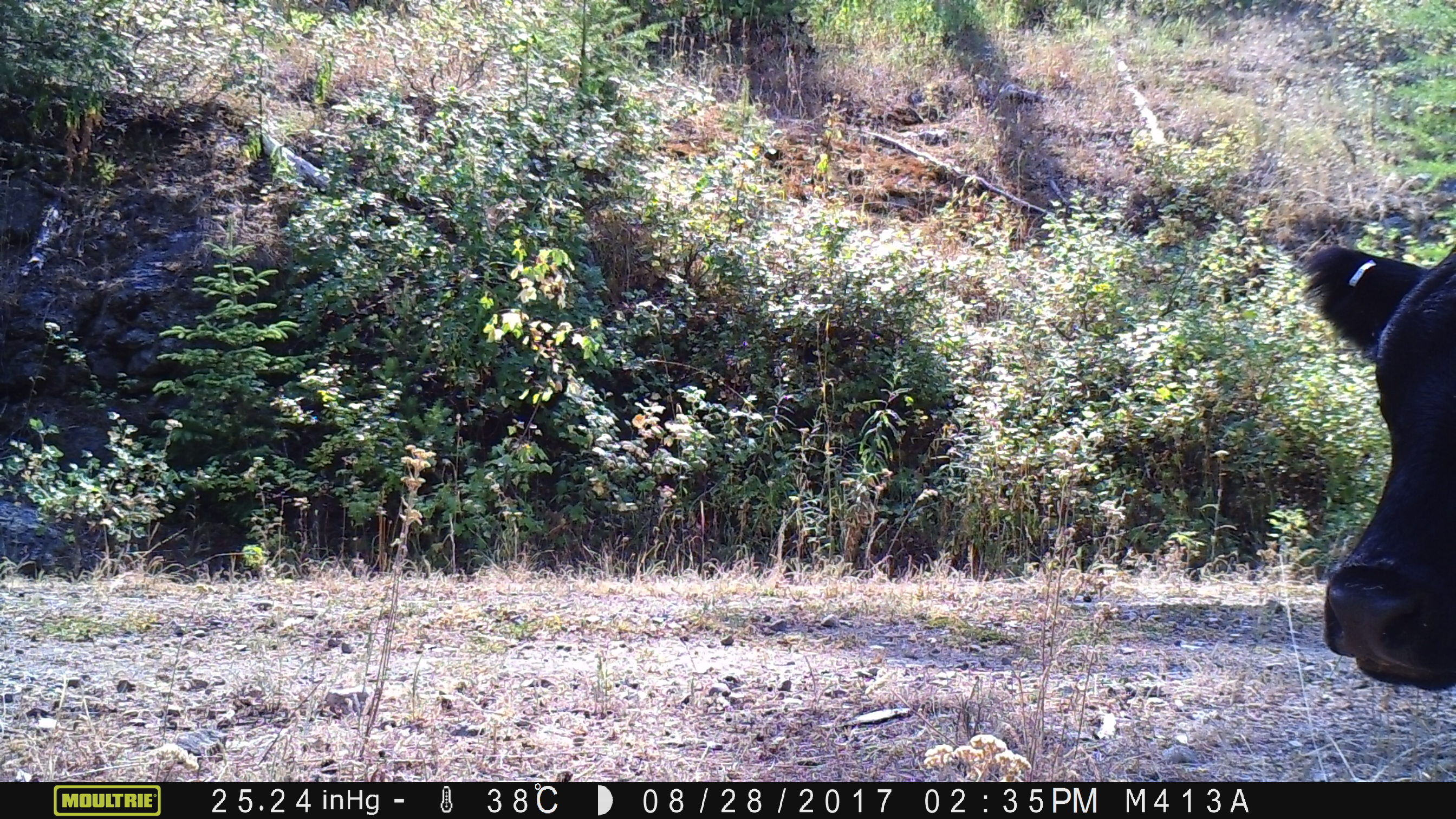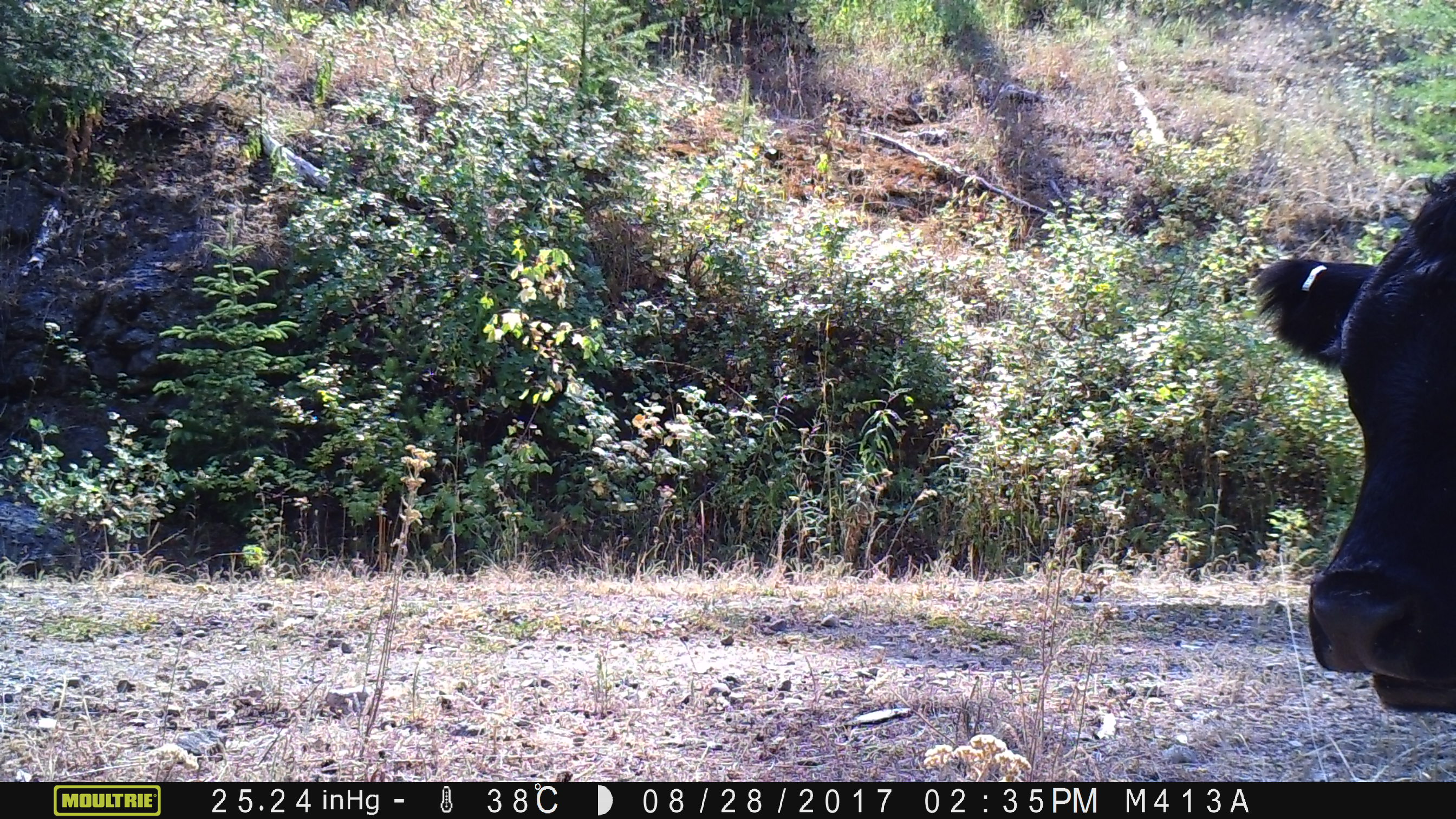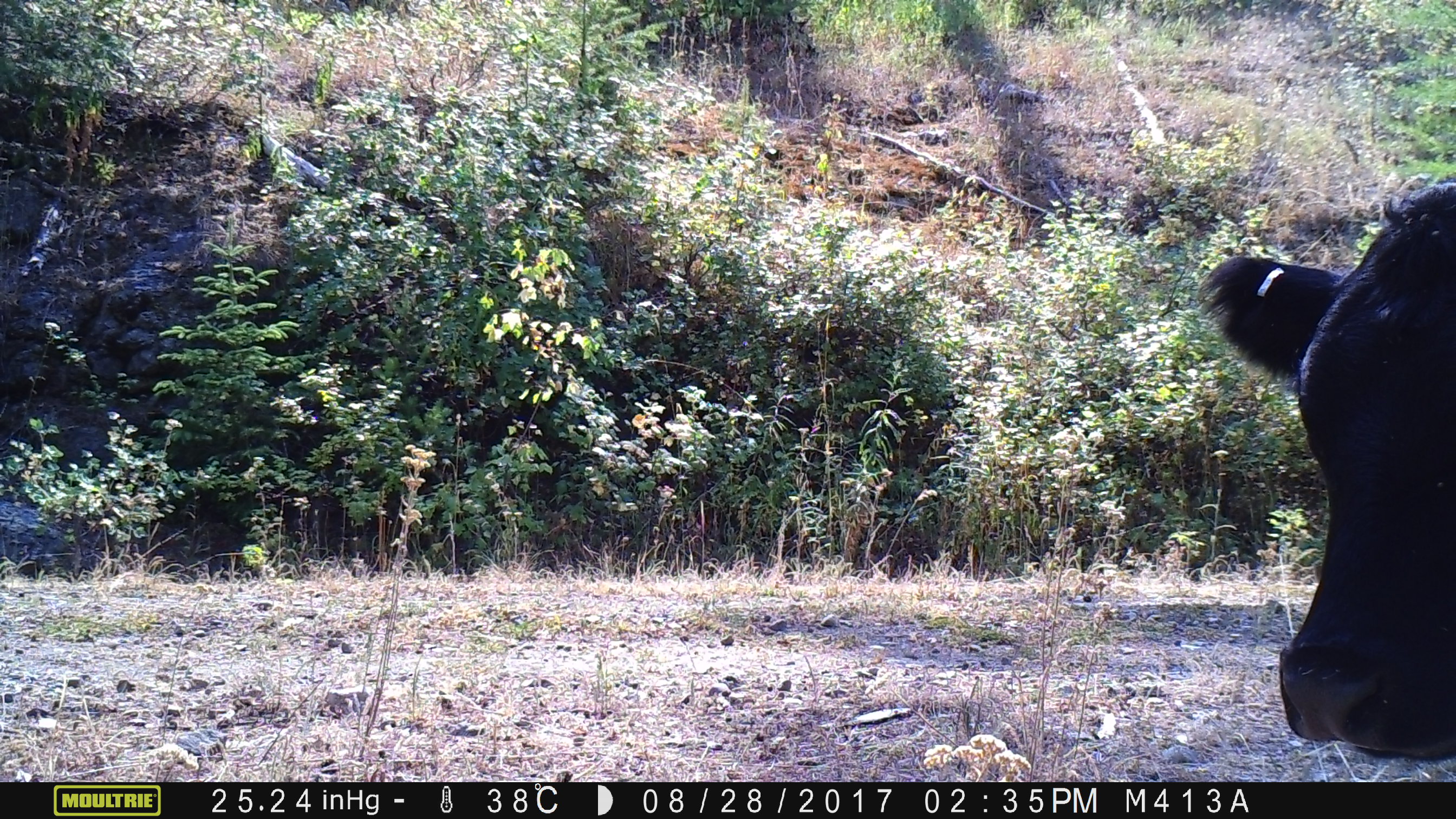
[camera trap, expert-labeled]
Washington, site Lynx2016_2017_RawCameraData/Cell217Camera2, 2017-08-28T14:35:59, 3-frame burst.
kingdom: Animalia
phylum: Chordata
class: Mammalia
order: Artiodactyla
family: Bovidae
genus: Bos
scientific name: Bos taurus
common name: domestic cattle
Domestic cattle (Bos taurus). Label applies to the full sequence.